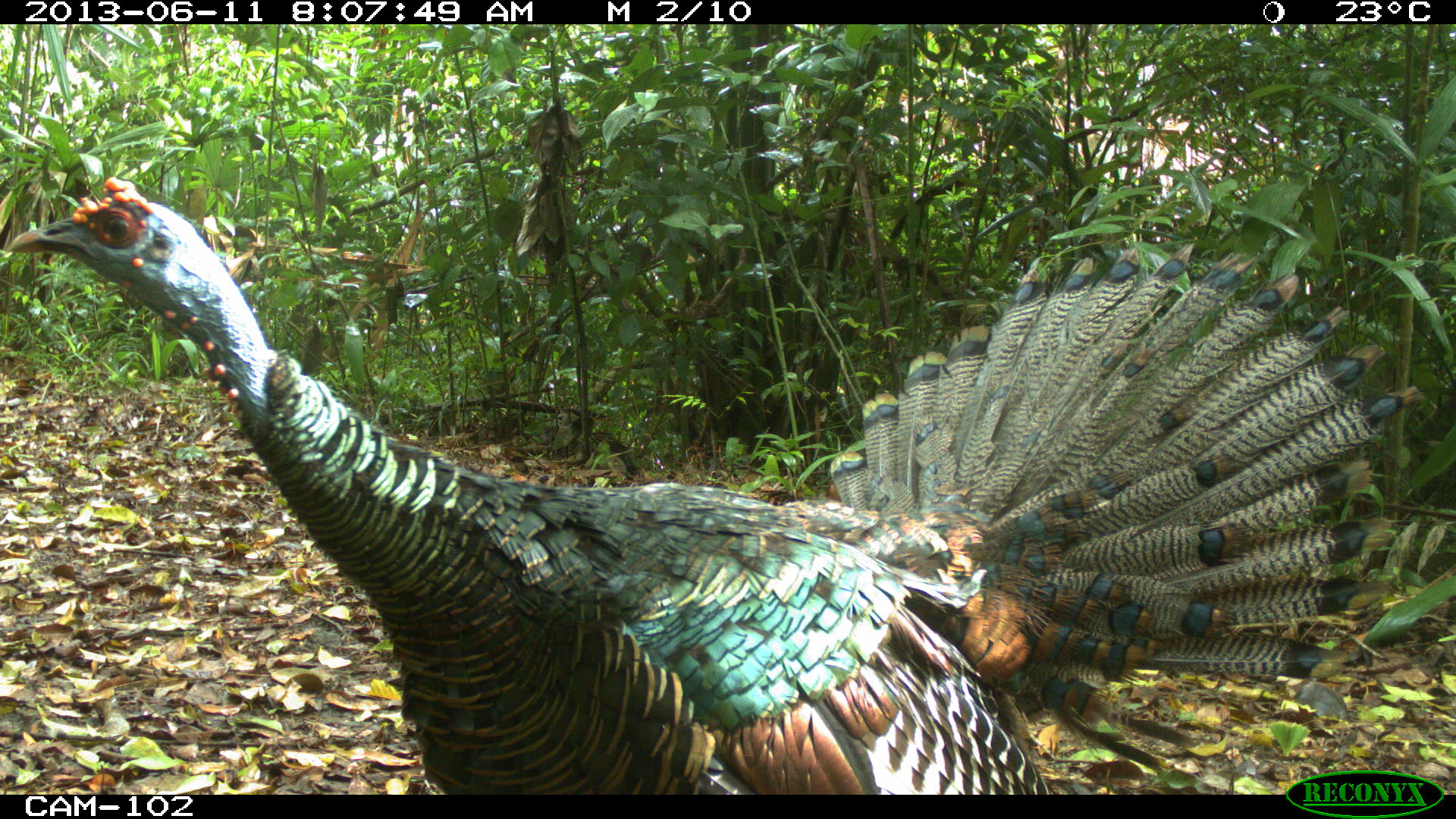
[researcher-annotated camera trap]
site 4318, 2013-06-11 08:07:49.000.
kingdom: Animalia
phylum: Chordata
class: Aves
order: Galliformes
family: Phasianidae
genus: Meleagris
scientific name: Meleagris ocellata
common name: ocellated turkey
Meleagris ocellata (ocellated turkey), count 1, sex male.